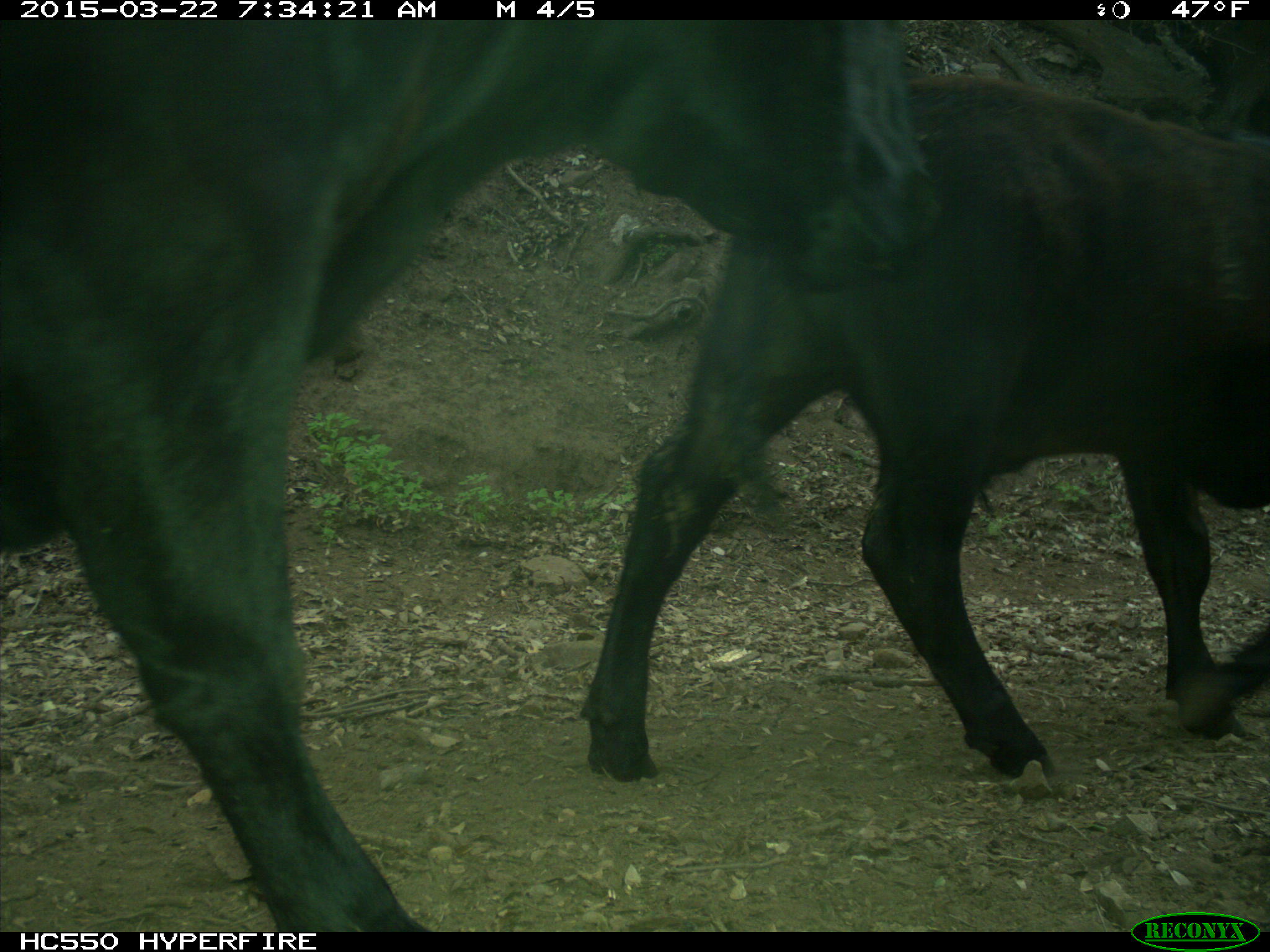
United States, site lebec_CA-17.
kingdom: Animalia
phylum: Chordata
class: Mammalia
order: Artiodactyla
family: Bovidae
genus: Bos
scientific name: Bos taurus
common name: domestic cow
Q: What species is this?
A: Bos taurus (domestic cow).